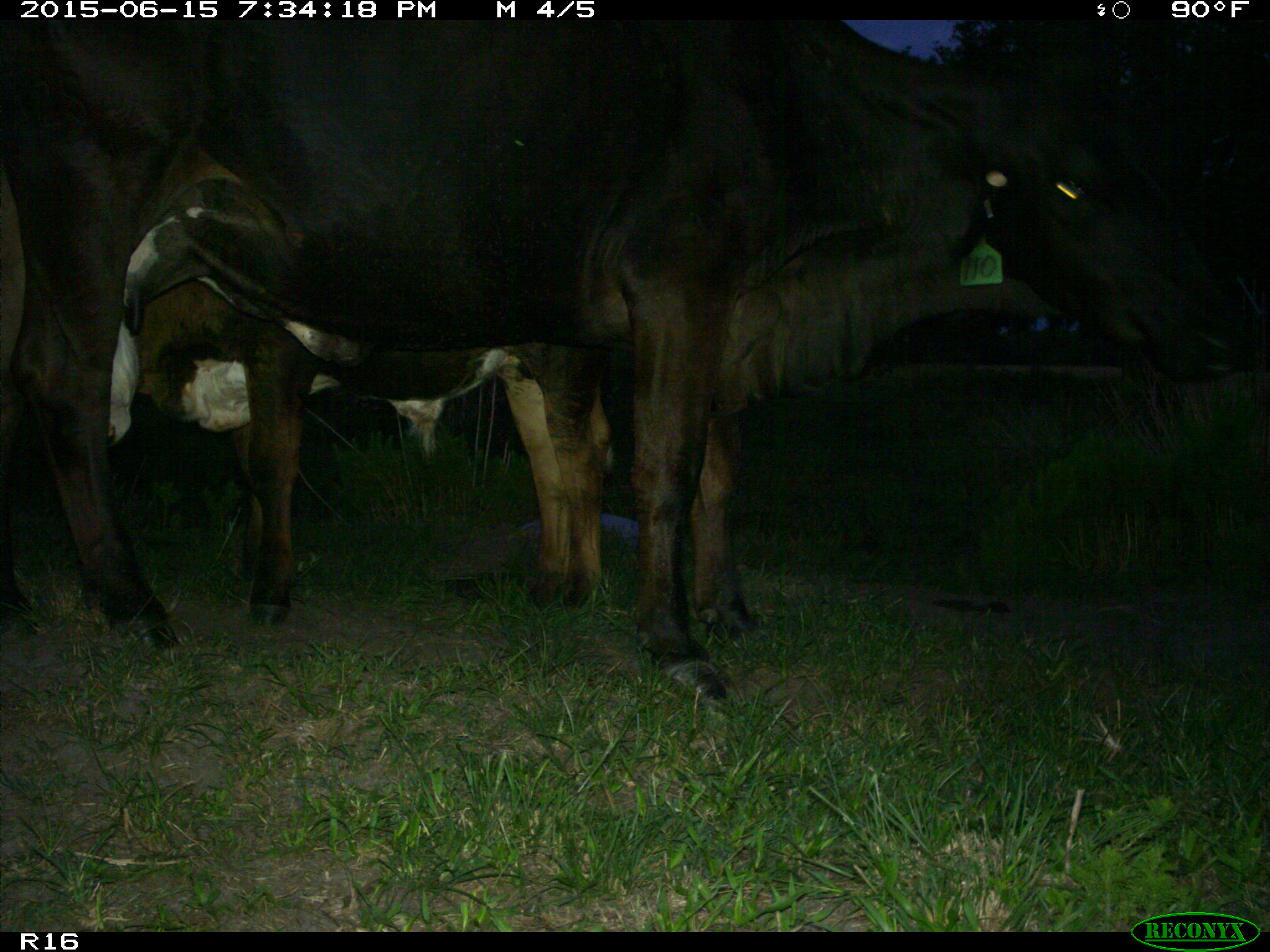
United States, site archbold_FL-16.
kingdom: Animalia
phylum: Chordata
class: Mammalia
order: Artiodactyla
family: Bovidae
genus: Bos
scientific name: Bos taurus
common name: domestic cow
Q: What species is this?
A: Bos taurus (domestic cow).